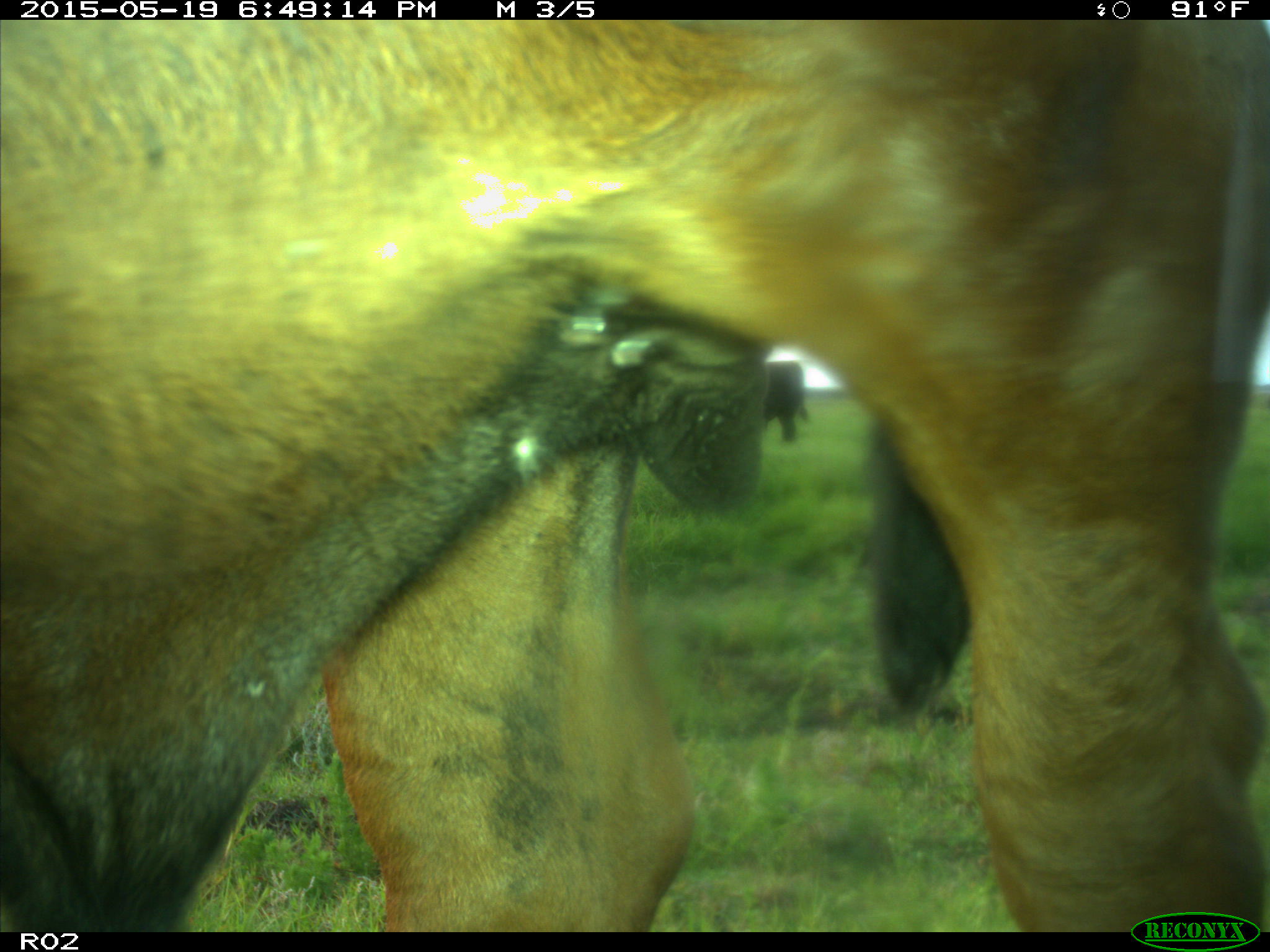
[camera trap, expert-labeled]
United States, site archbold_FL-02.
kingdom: Animalia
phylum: Chordata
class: Mammalia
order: Artiodactyla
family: Bovidae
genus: Bos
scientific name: Bos taurus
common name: domestic cow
Bos taurus (domestic cow).